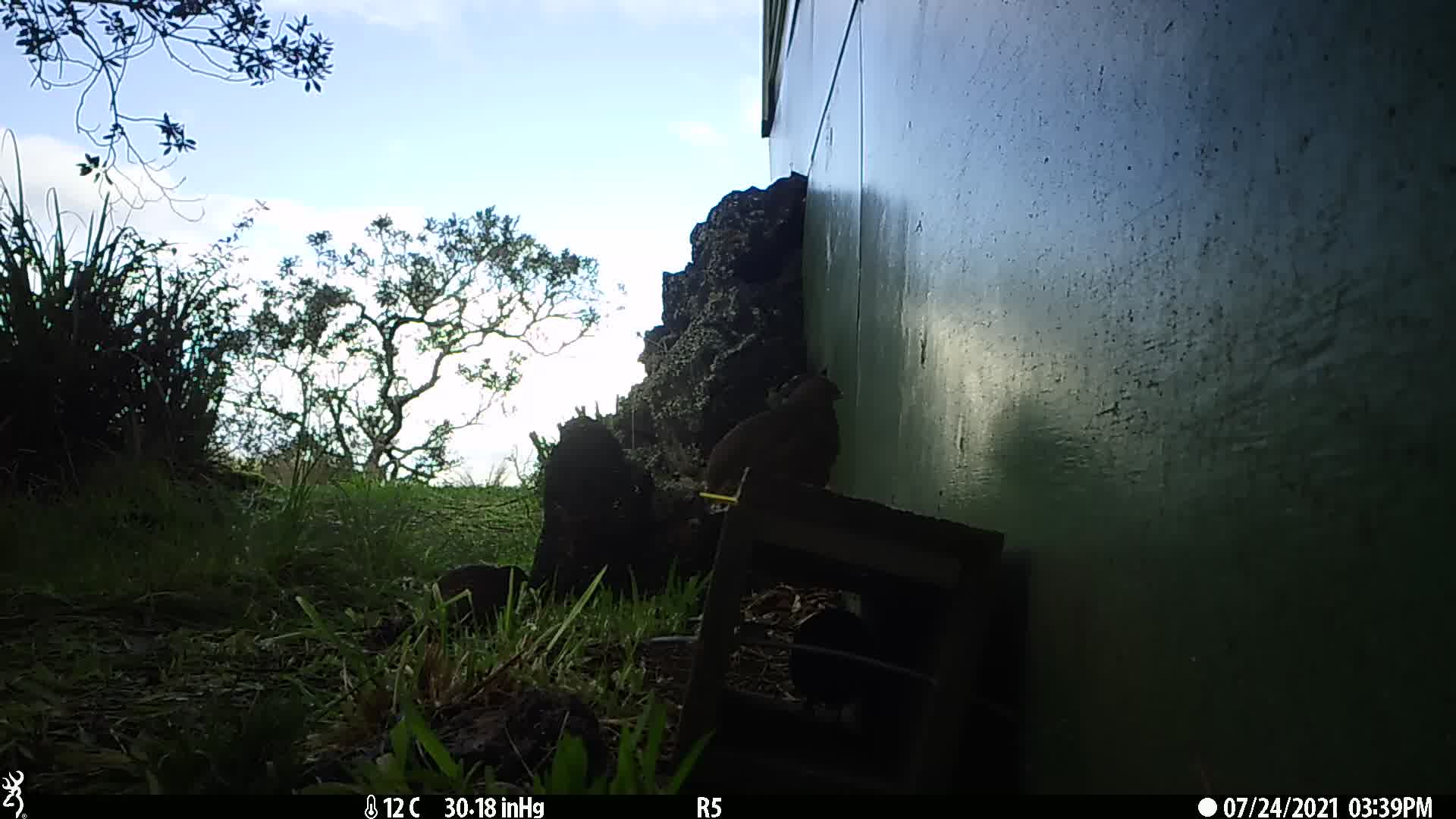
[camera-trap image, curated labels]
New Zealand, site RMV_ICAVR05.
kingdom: Animalia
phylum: Chordata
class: Aves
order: Galliformes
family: Phasianidae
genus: Synoicus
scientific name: Synoicus ypsilophorus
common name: brown quail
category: quail brown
Quail brown (brown quail) (Synoicus ypsilophorus).